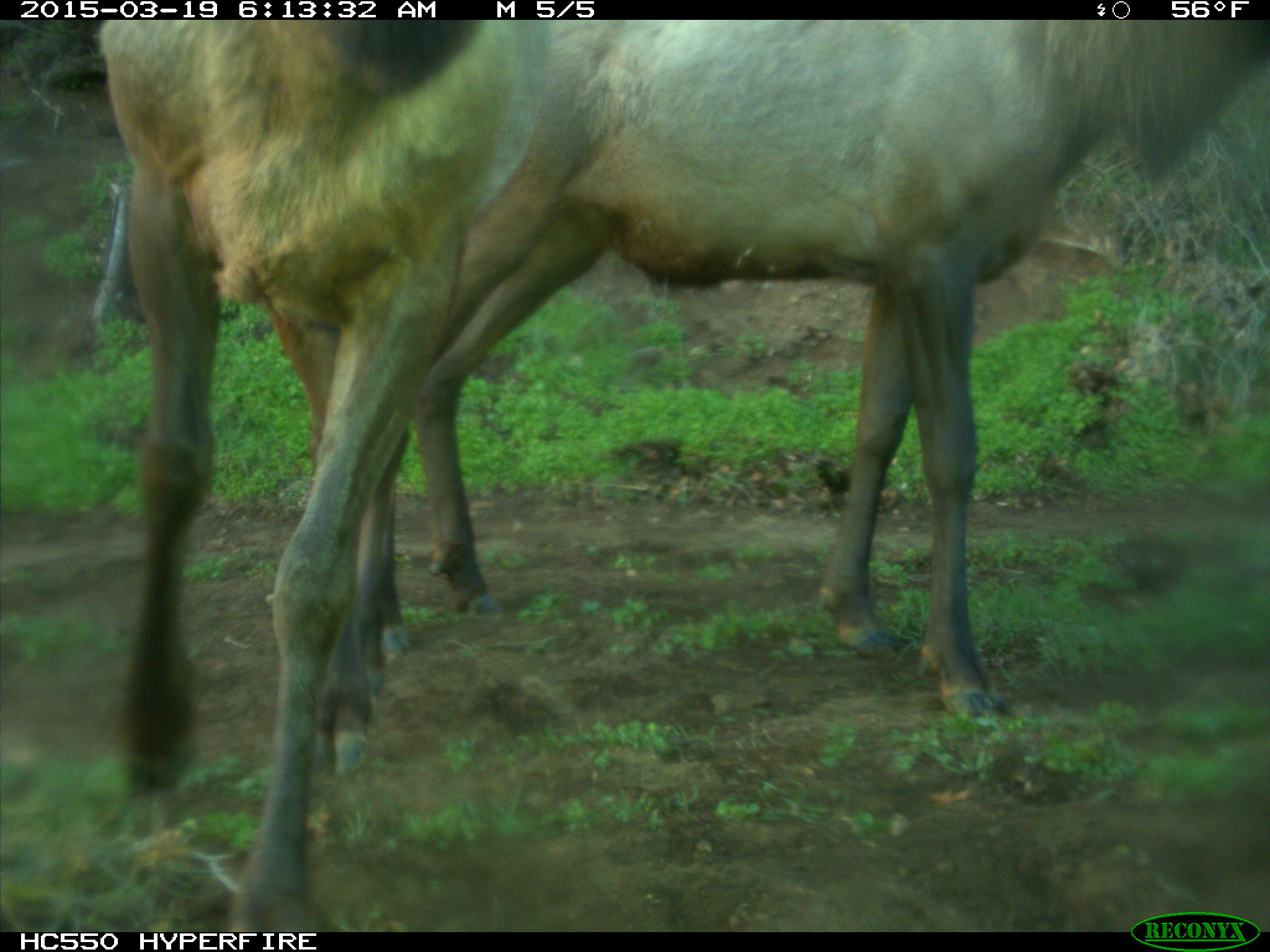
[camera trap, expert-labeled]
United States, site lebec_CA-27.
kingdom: Animalia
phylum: Chordata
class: Mammalia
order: Artiodactyla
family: Cervidae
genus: Cervus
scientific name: Cervus canadensis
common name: elk